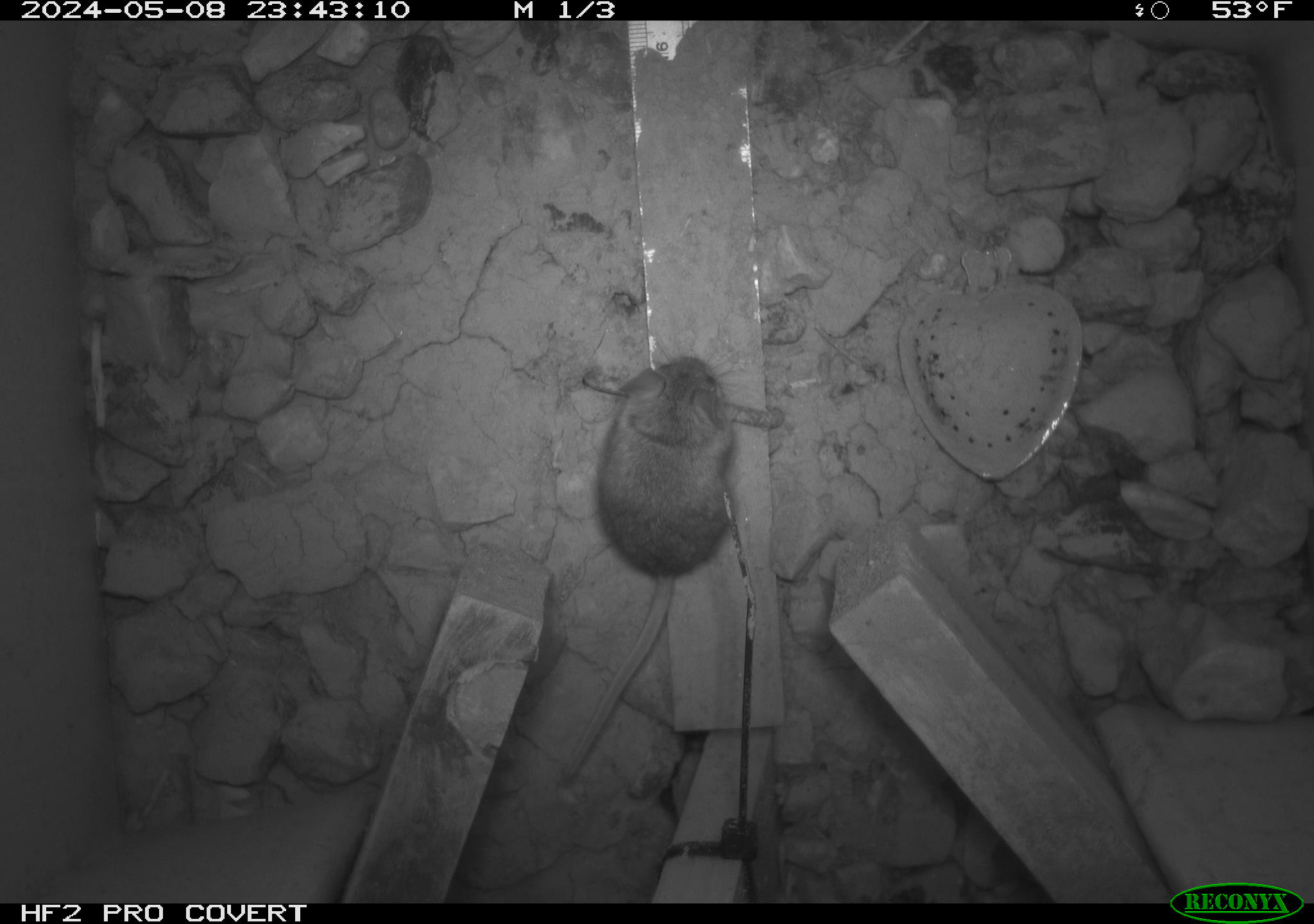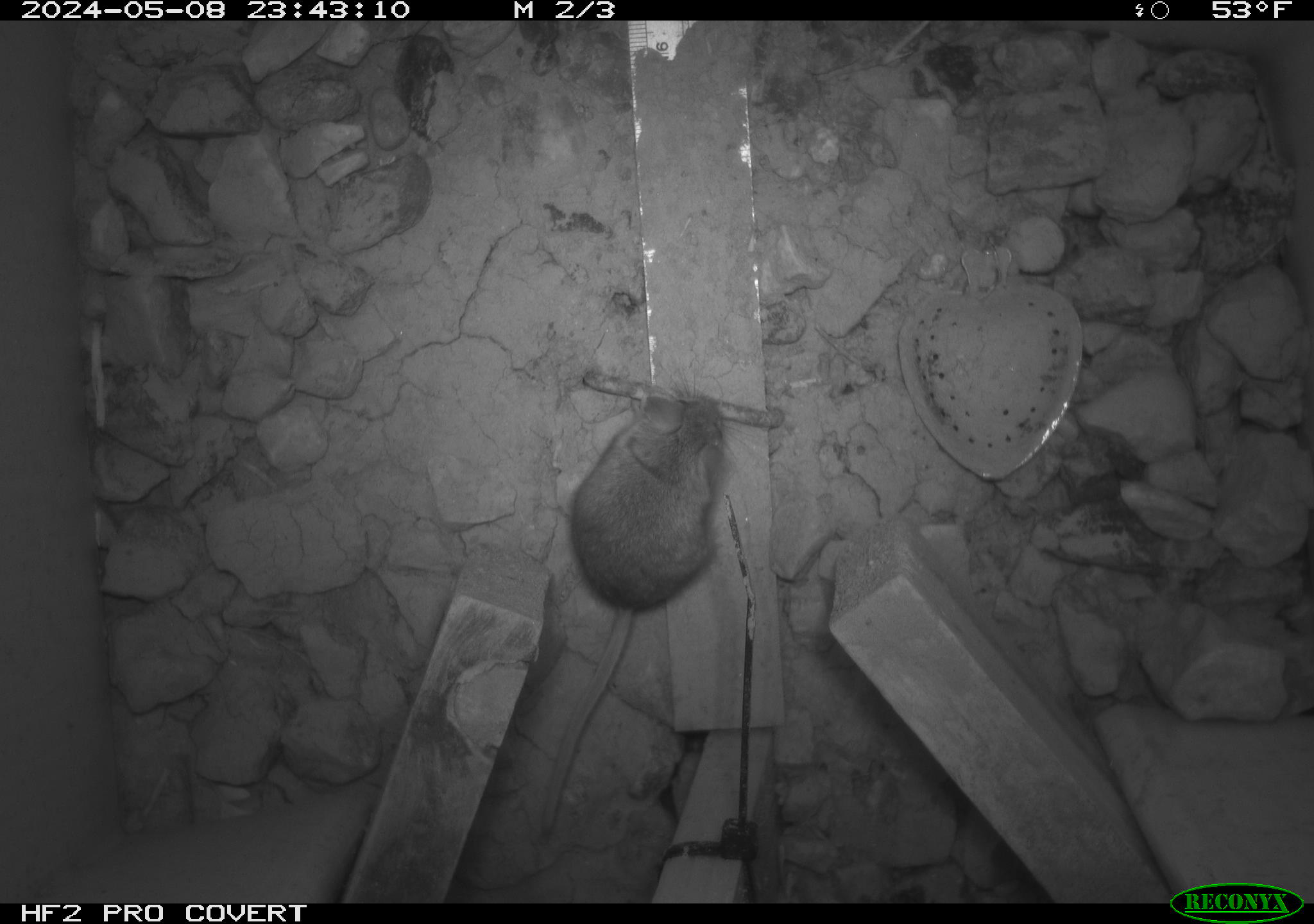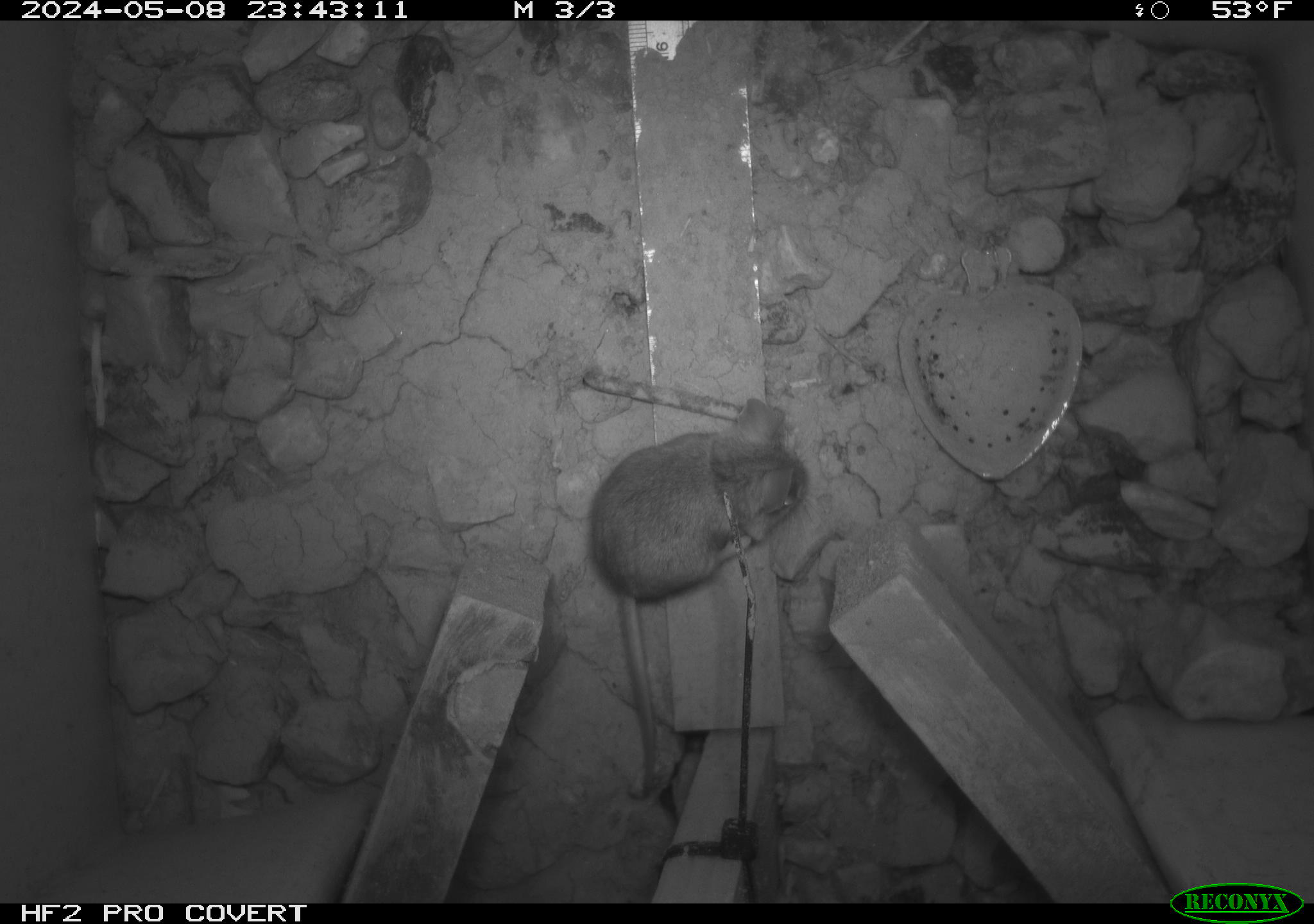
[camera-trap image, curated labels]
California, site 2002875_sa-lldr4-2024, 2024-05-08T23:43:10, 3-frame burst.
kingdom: Animalia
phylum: Chordata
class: Mammalia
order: Rodentia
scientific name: Rodentia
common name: mouse species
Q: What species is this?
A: Mouse species (Rodentia).